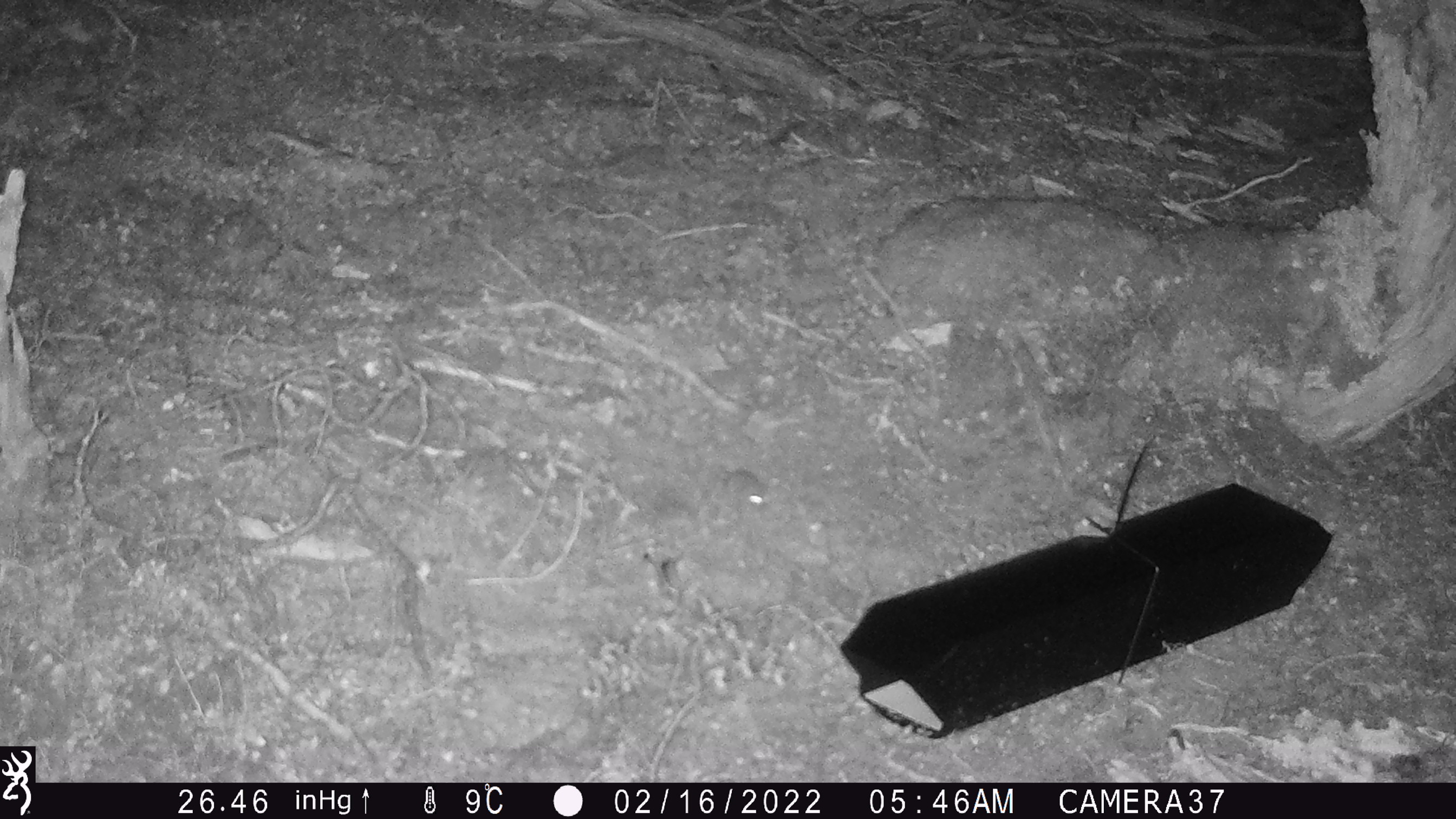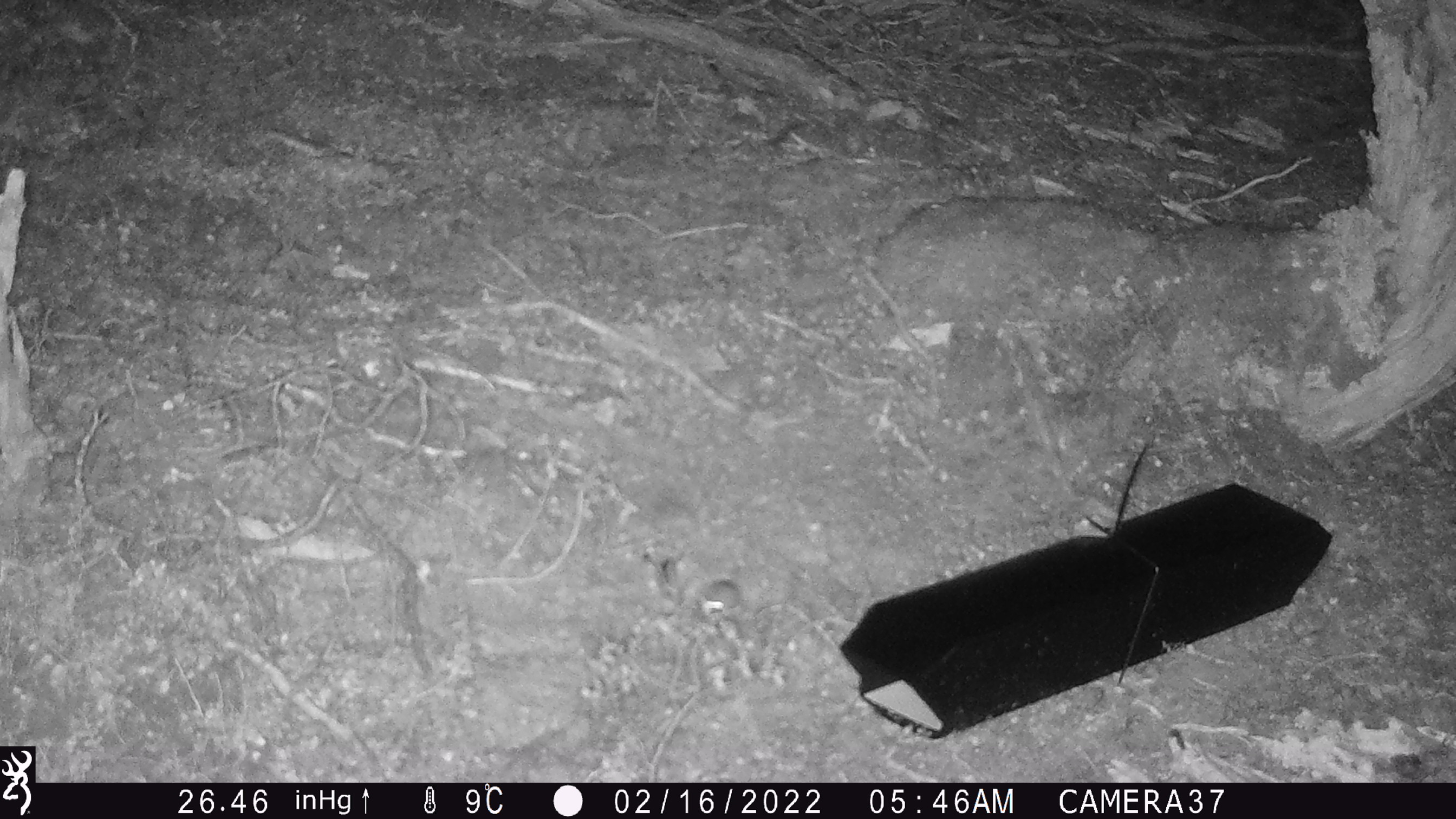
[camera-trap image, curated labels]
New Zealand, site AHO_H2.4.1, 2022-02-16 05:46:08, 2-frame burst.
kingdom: Animalia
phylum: Chordata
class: Mammalia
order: Rodentia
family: Muridae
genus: Mus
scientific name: Mus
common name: mouse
Mouse (Mus).